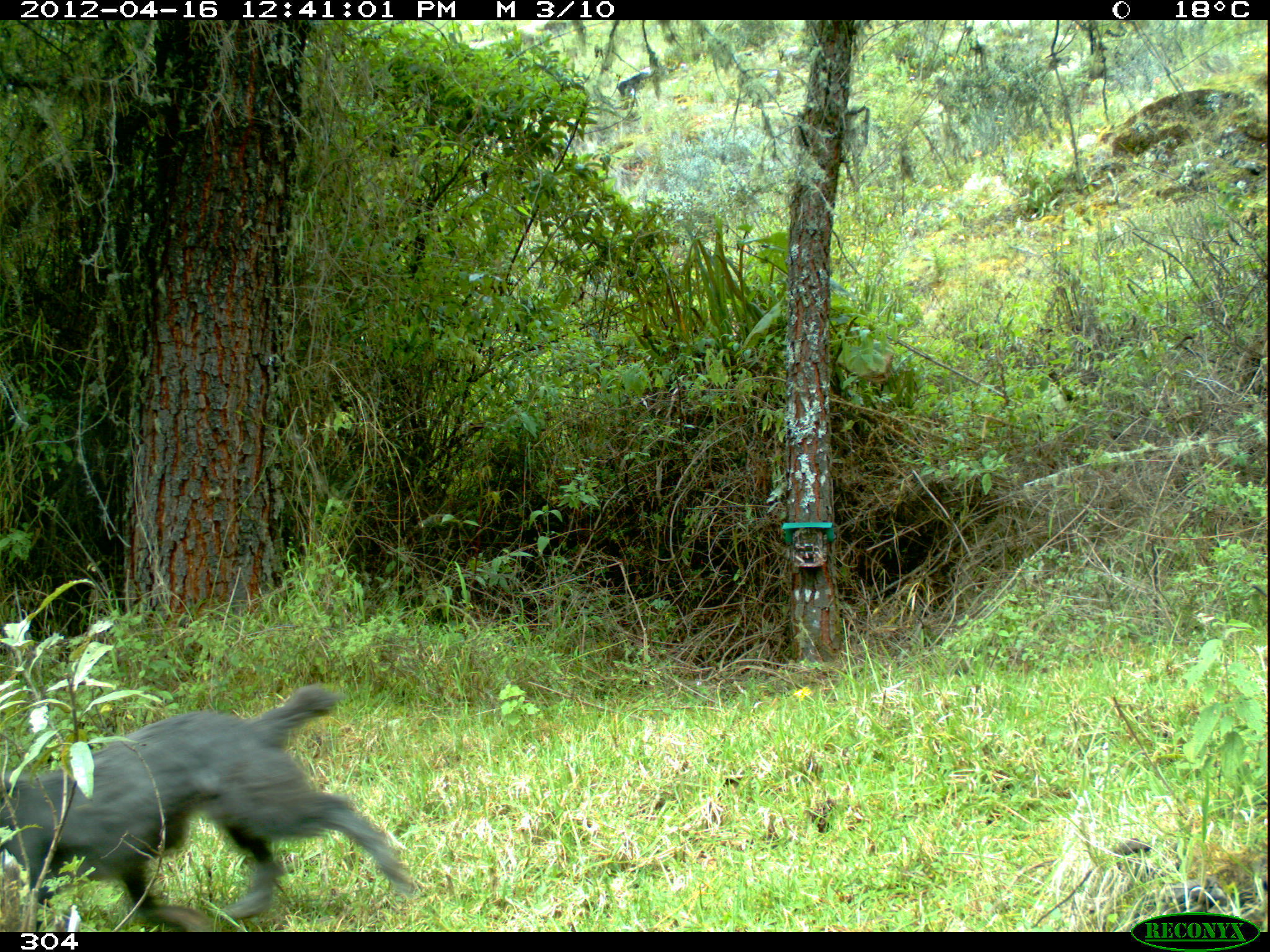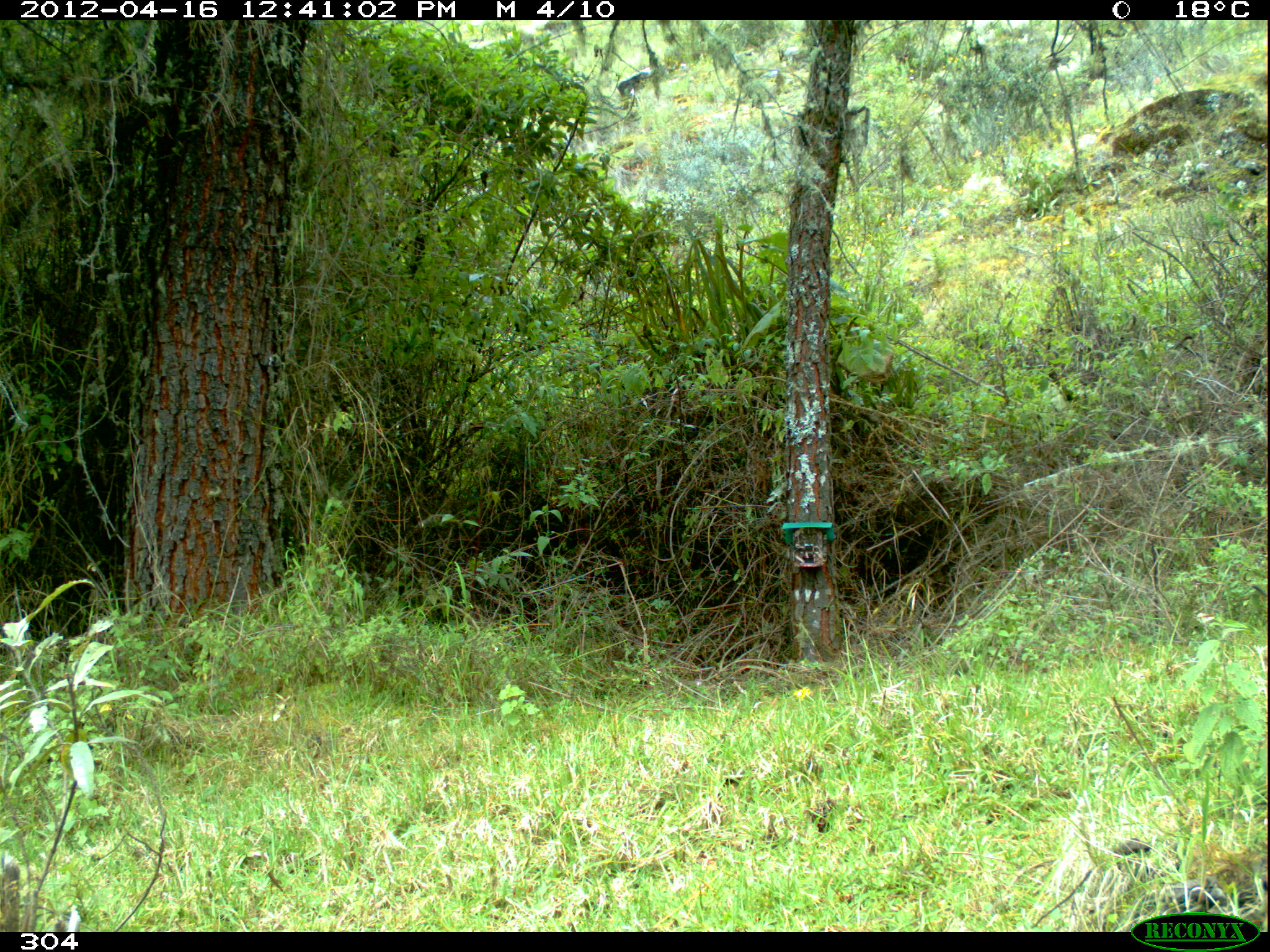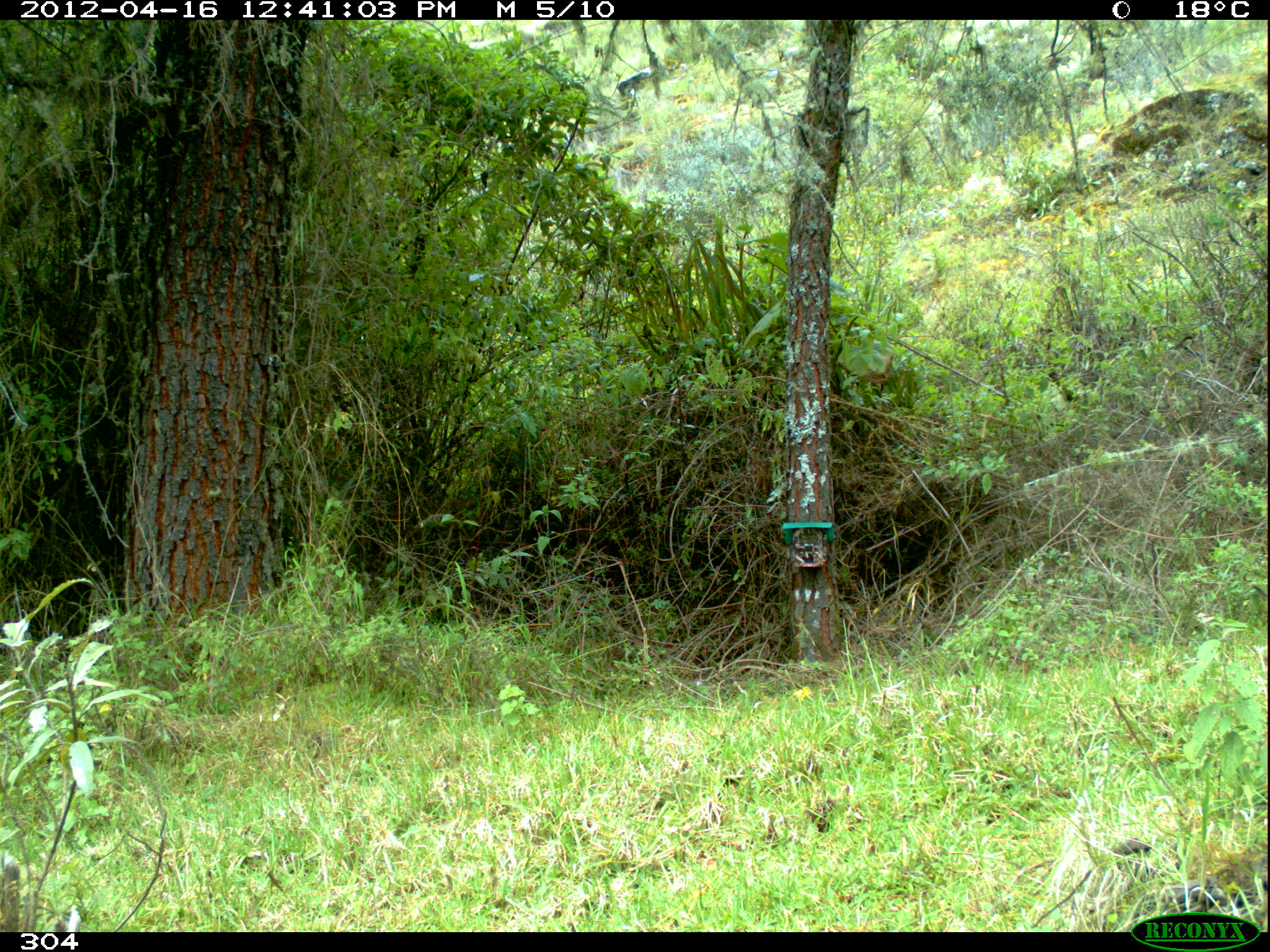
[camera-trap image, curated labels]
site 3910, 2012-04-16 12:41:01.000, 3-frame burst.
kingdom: Animalia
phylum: Chordata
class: Mammalia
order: Carnivora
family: Canidae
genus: Canis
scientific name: Canis familiaris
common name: domestic dog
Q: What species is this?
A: Canis familiaris (domestic dog).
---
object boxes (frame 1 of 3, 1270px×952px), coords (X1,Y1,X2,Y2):
canis familiaris: (0,680,418,930)